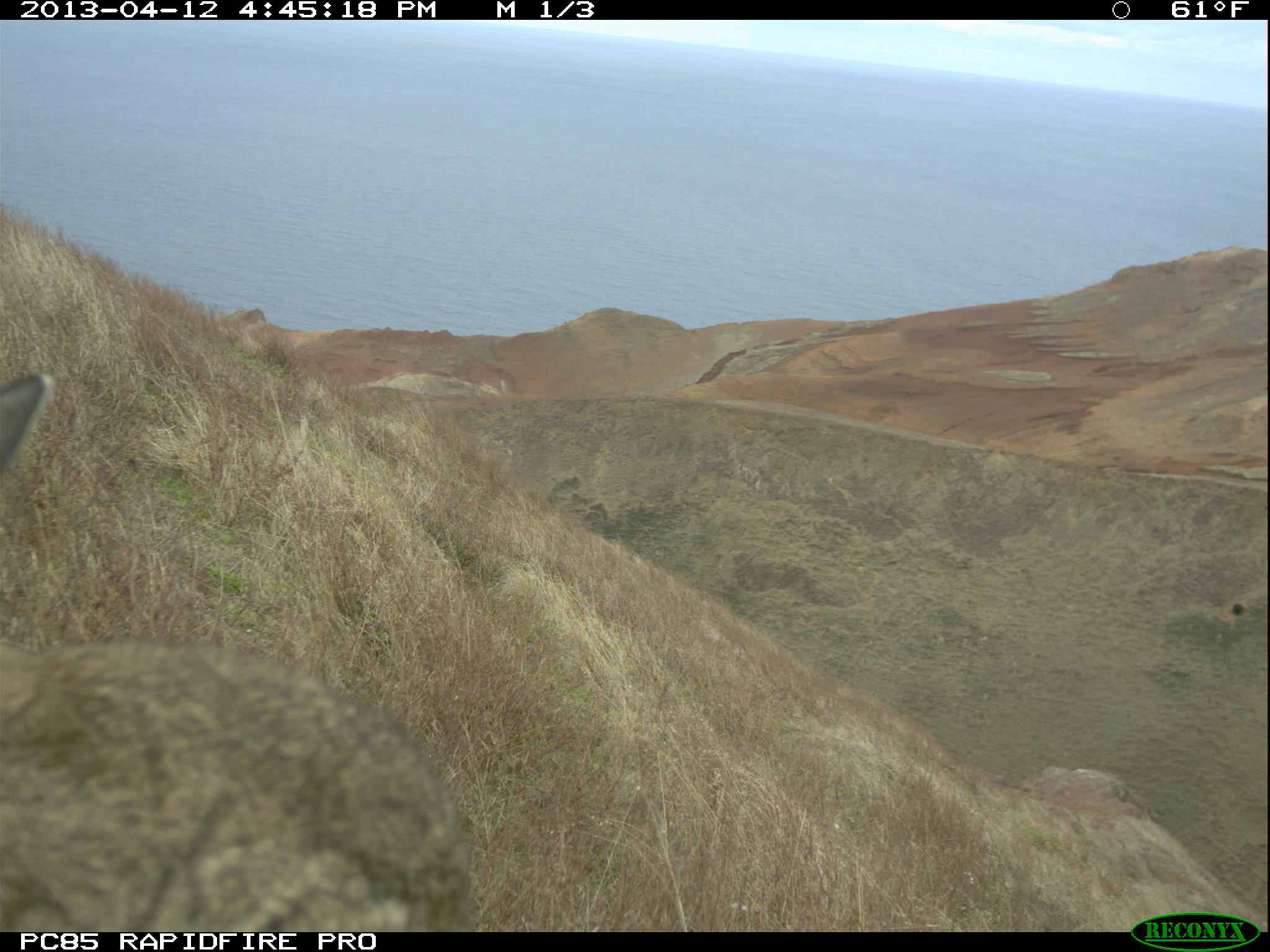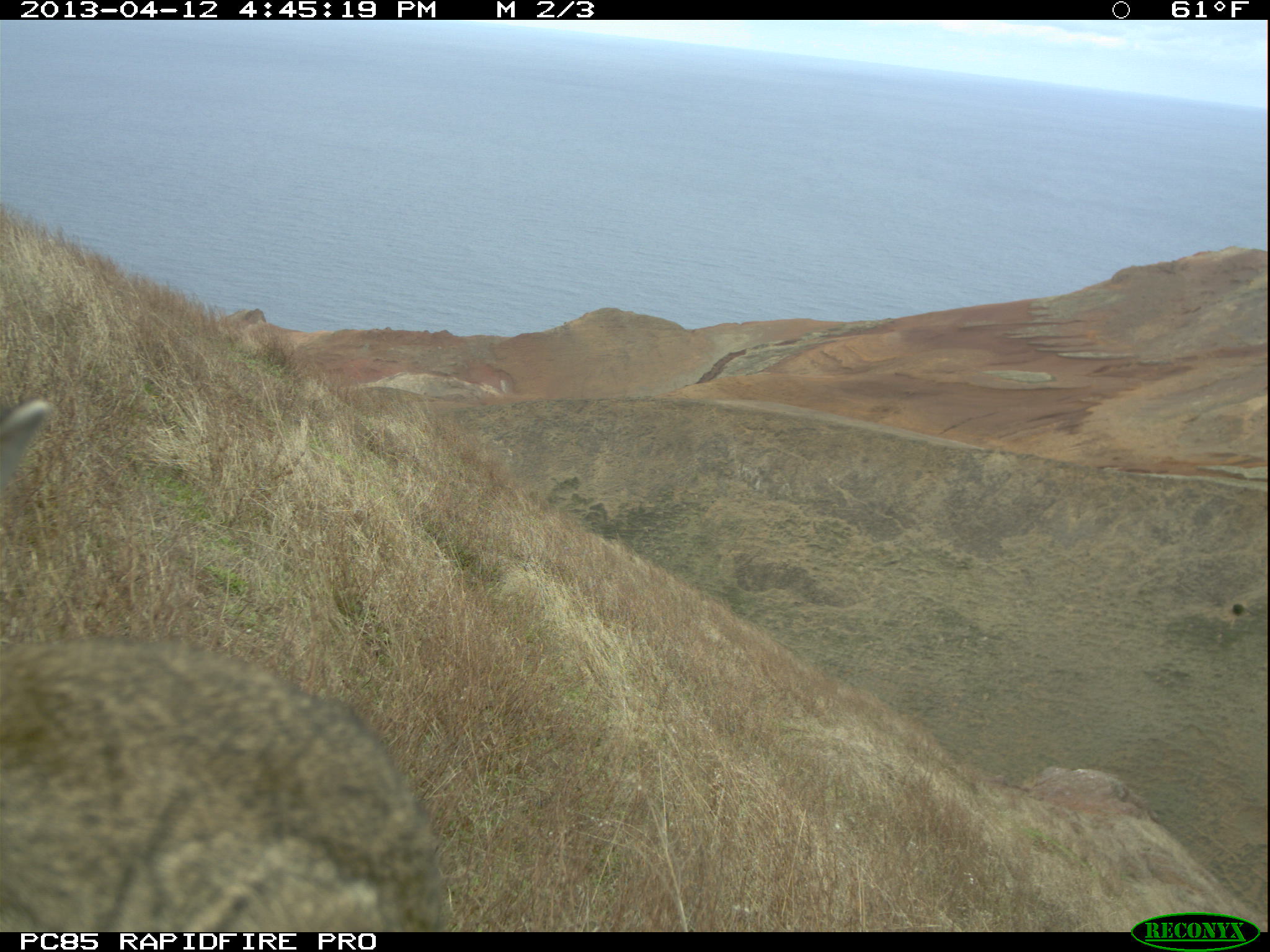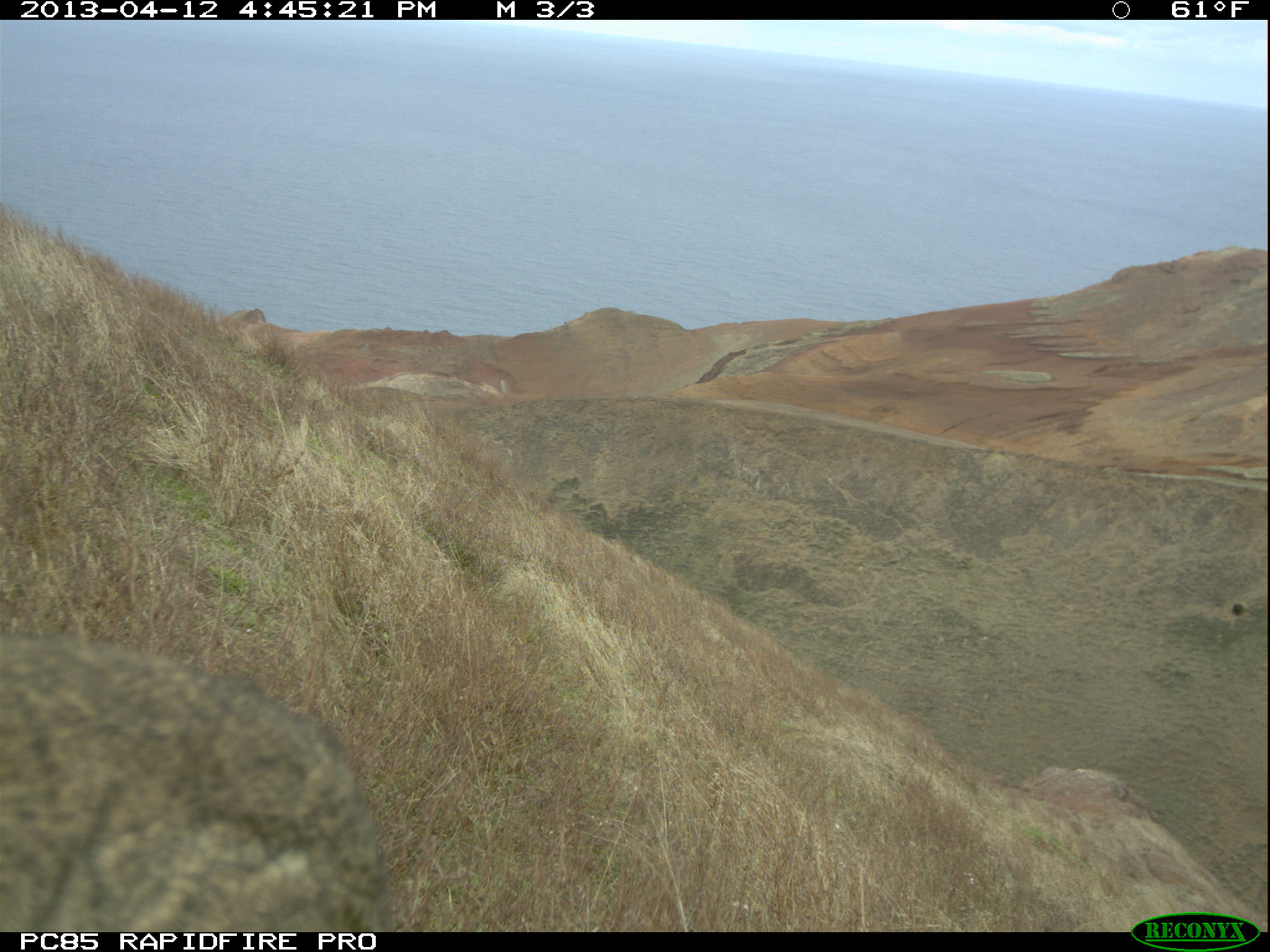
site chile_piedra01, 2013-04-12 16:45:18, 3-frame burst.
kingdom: Animalia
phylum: Chordata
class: Mammalia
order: Lagomorpha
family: Leporidae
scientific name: Leporidae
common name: rabbits and hares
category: rabbit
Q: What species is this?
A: Rabbit (rabbits and hares) (Leporidae).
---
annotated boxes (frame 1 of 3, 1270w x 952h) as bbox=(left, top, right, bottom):
rabbit: bbox=(0, 353, 473, 934)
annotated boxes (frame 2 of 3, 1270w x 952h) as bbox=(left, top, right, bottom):
rabbit: bbox=(0, 397, 443, 932)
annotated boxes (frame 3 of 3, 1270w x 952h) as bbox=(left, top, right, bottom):
rabbit: bbox=(0, 625, 394, 930)